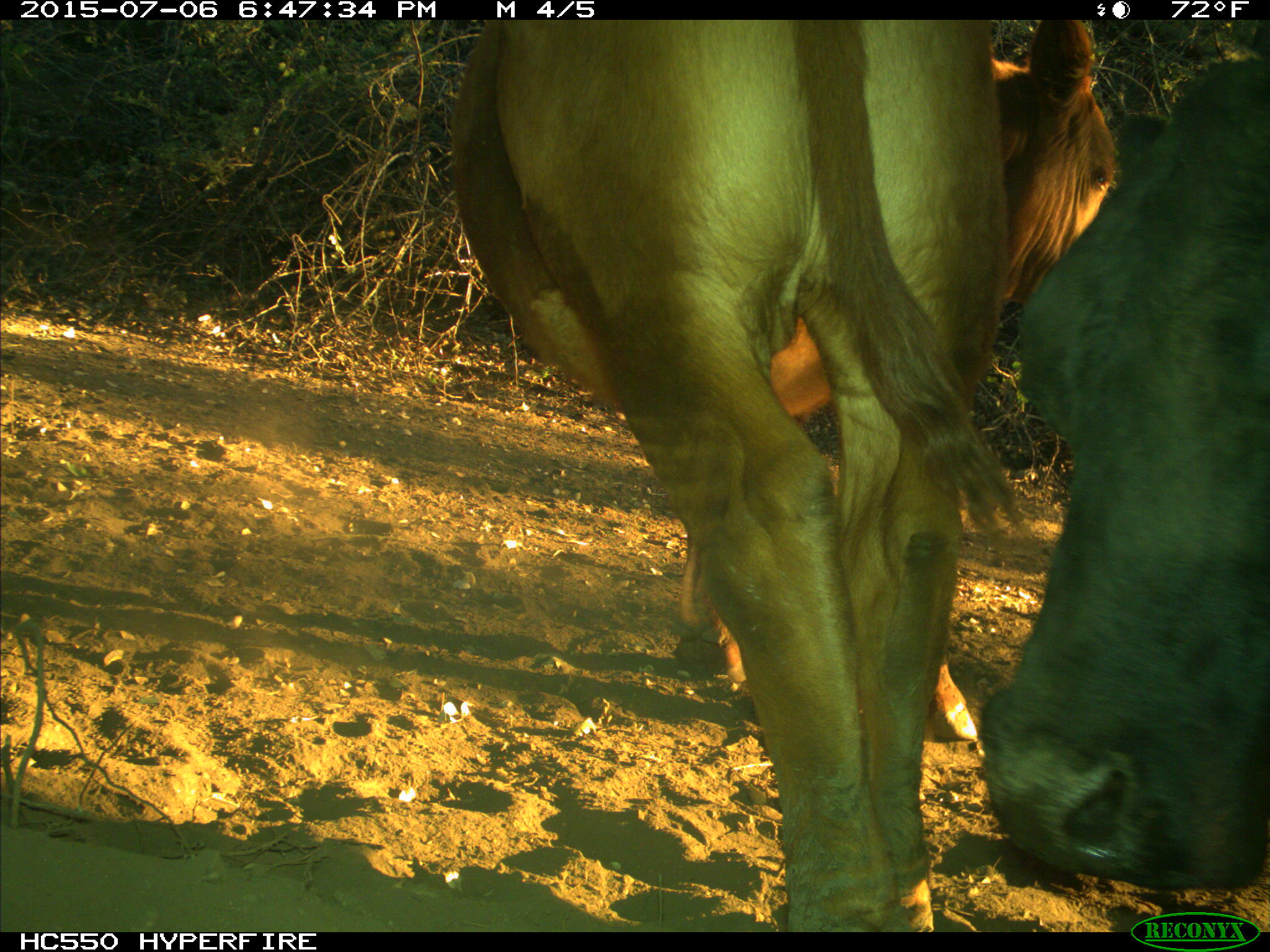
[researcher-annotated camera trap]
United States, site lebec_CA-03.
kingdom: Animalia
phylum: Chordata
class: Mammalia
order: Artiodactyla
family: Bovidae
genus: Bos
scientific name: Bos taurus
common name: domestic cow